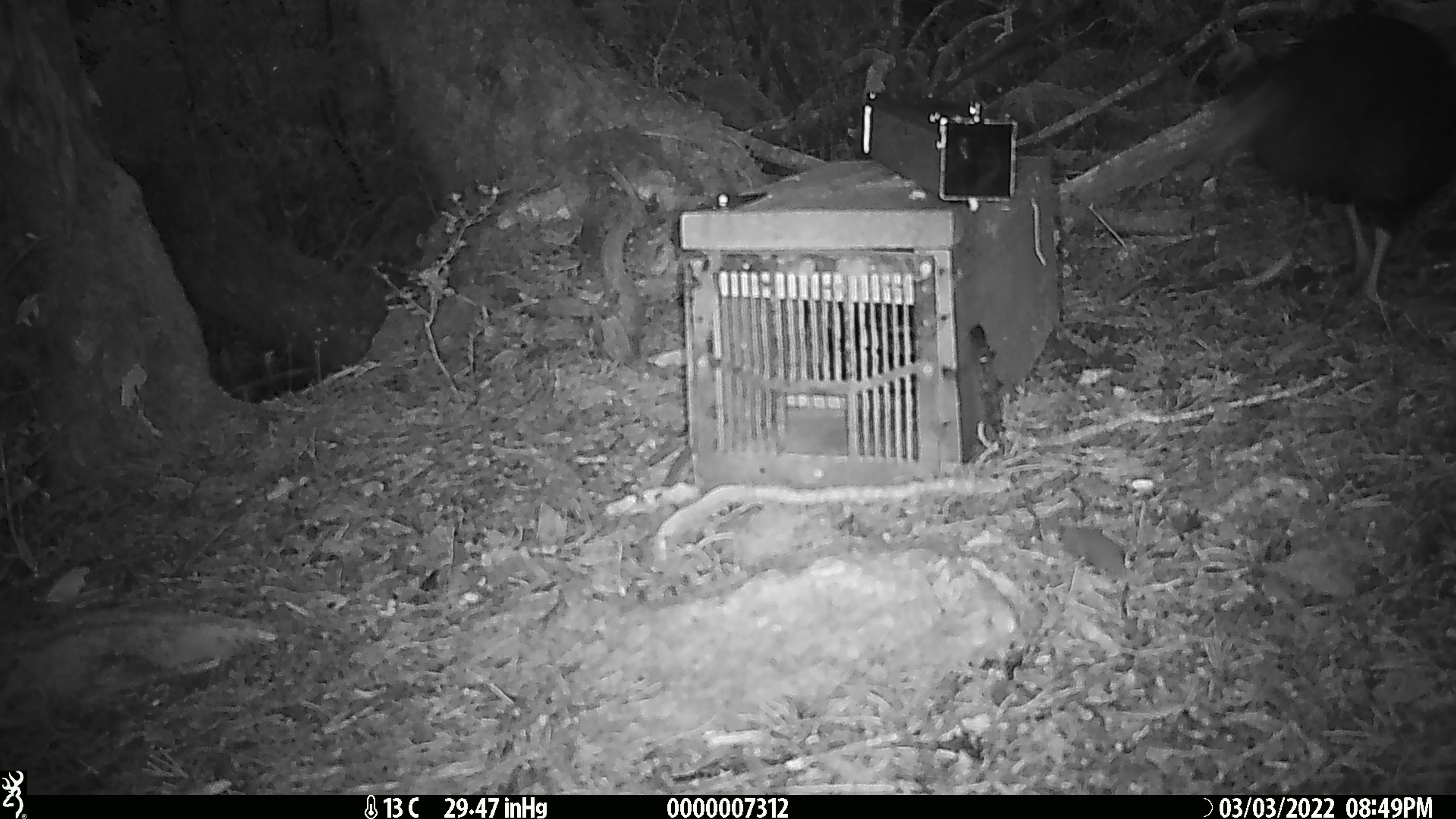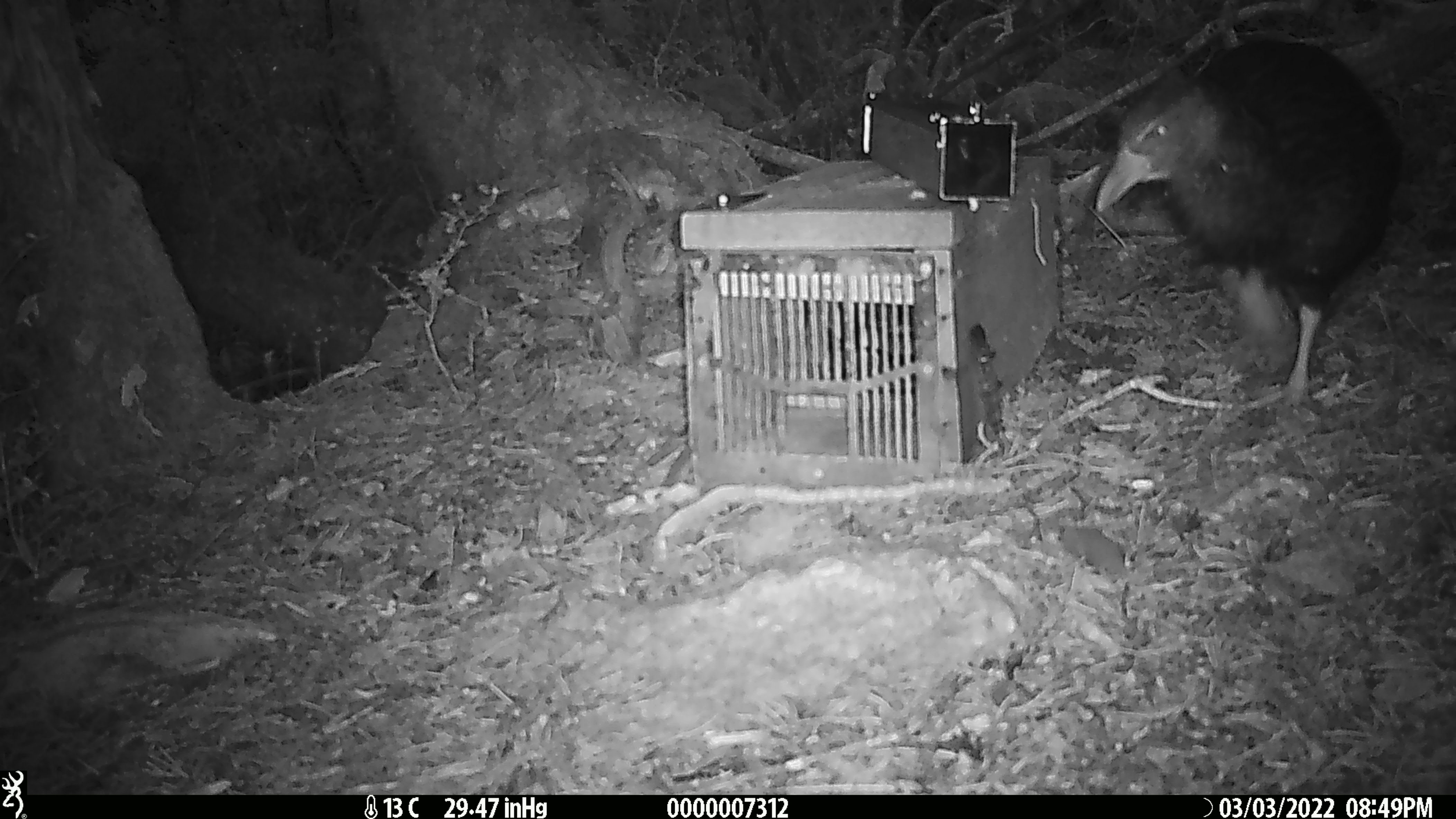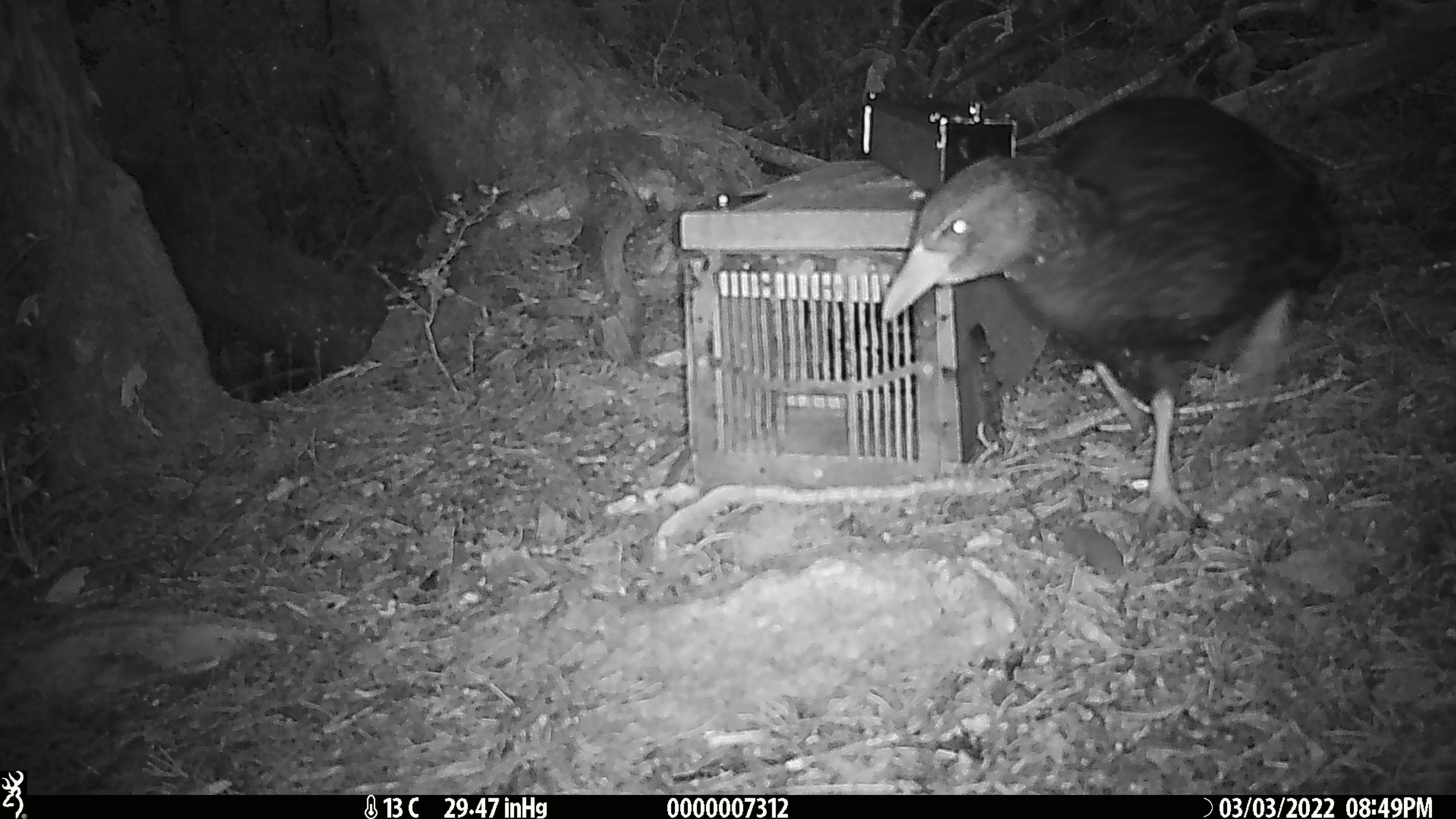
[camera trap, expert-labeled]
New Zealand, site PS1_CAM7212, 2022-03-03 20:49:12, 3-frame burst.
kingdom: Animalia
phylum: Chordata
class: Aves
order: Gruiformes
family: Rallidae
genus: Gallirallus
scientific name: Gallirallus australis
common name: weka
Weka (Gallirallus australis).